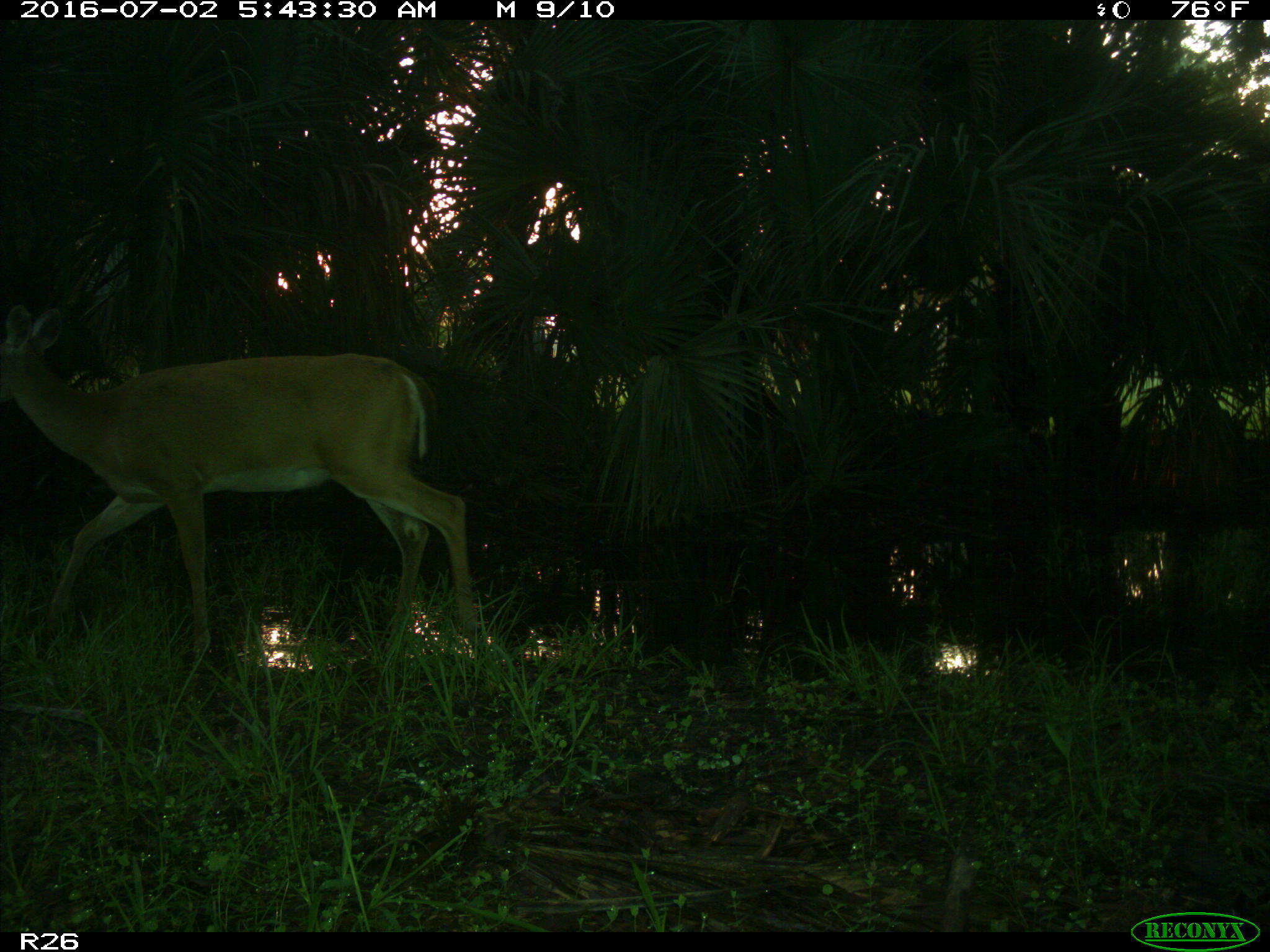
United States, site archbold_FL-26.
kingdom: Animalia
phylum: Chordata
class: Mammalia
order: Artiodactyla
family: Cervidae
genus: Odocoileus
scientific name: Odocoileus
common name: deer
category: unidentified deer